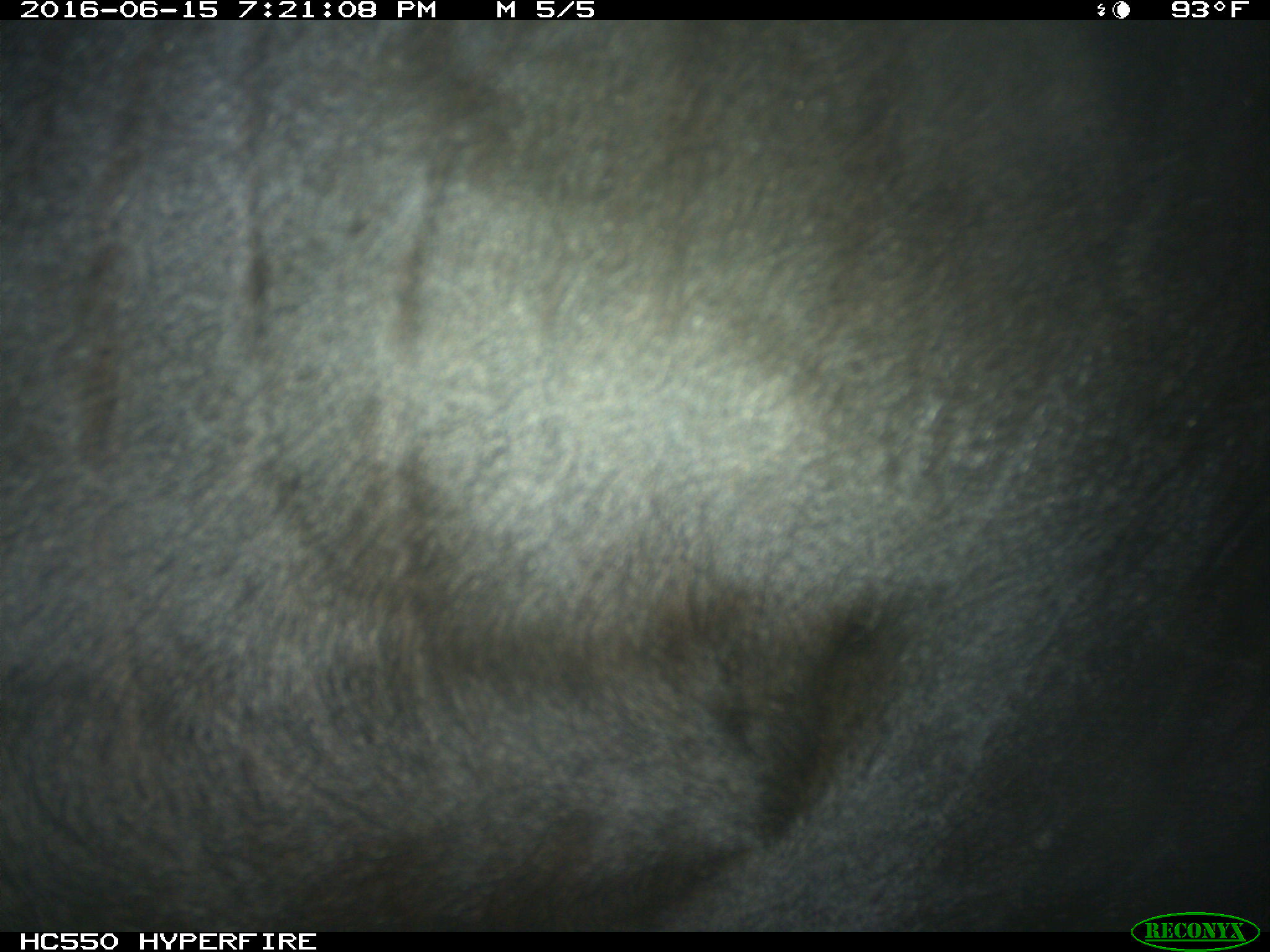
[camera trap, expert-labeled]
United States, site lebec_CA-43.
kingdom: Animalia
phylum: Chordata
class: Mammalia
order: Artiodactyla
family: Bovidae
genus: Bos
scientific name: Bos taurus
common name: domestic cow